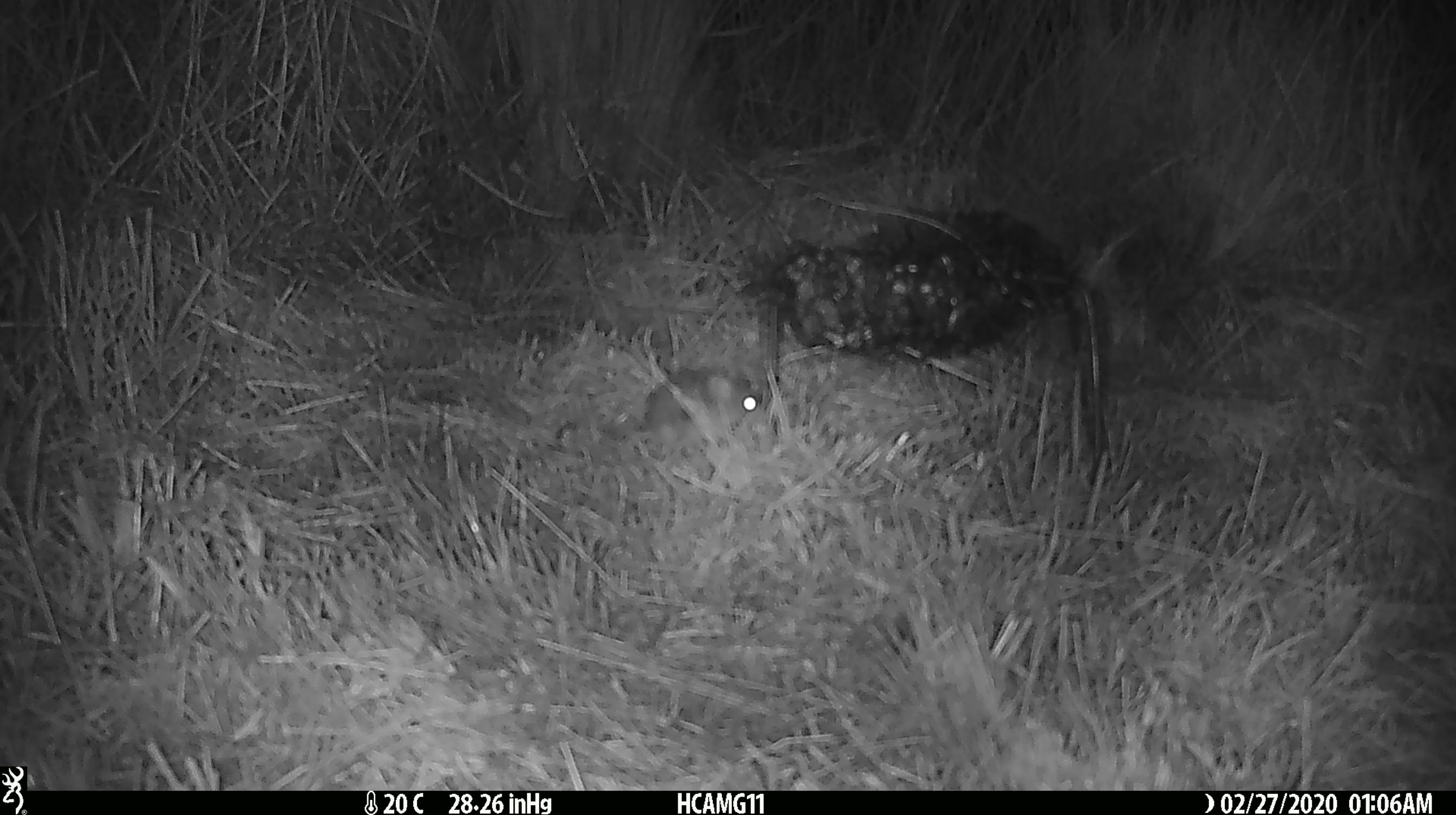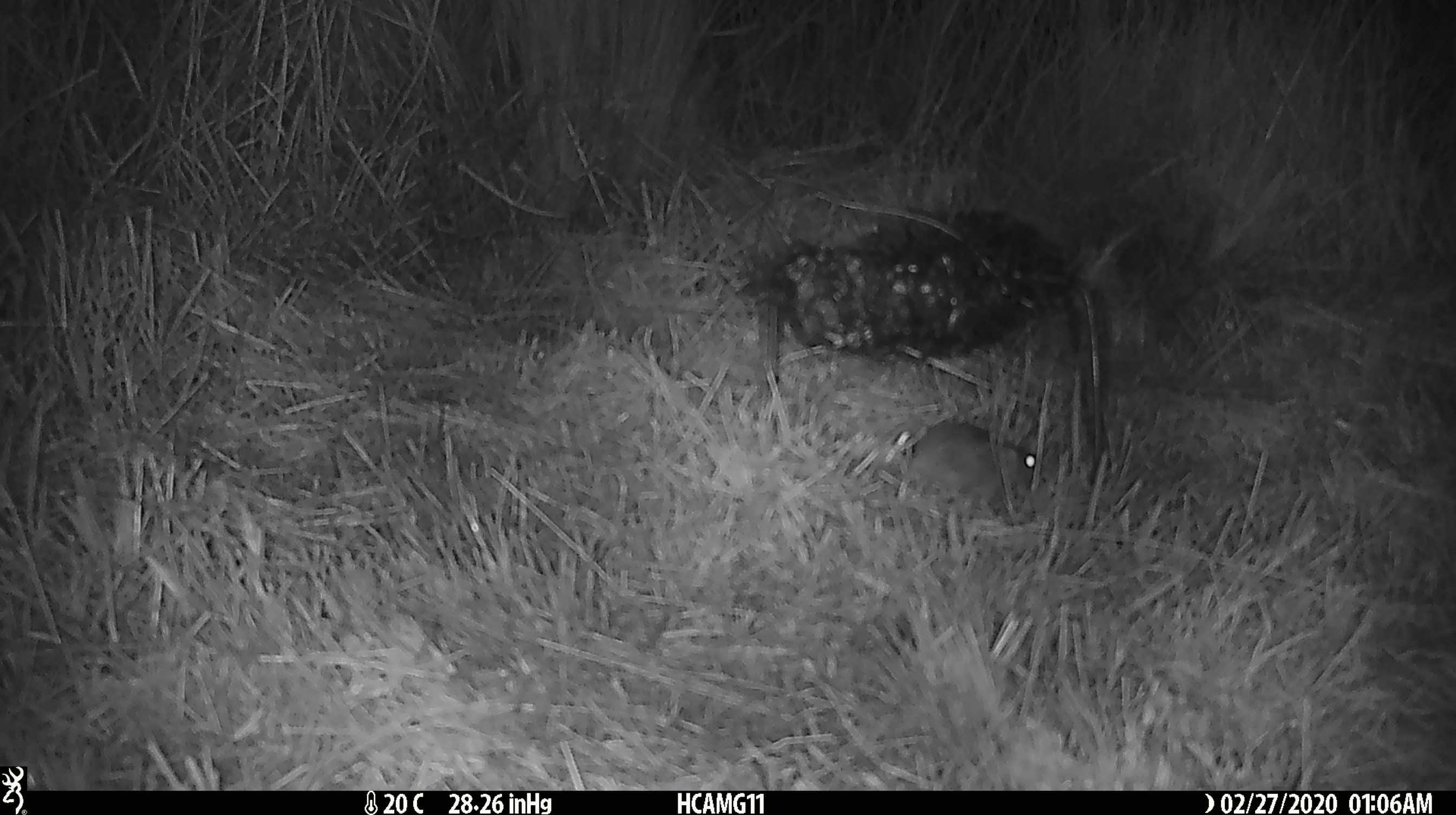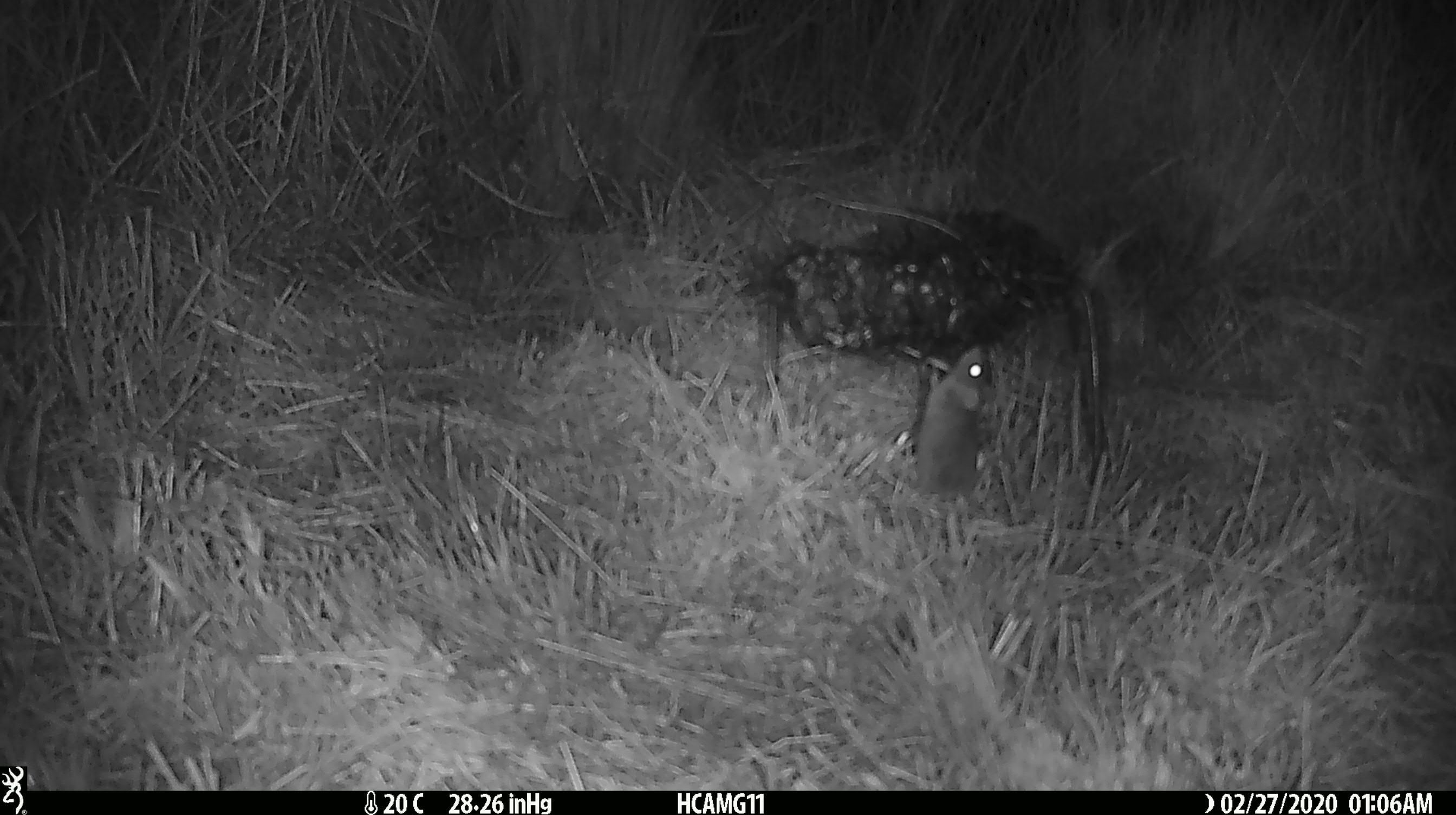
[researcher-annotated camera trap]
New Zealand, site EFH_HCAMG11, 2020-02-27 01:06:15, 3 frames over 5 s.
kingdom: Animalia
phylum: Chordata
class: Mammalia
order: Rodentia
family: Muridae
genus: Mus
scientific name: Mus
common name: mouse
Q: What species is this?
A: Mouse (Mus).